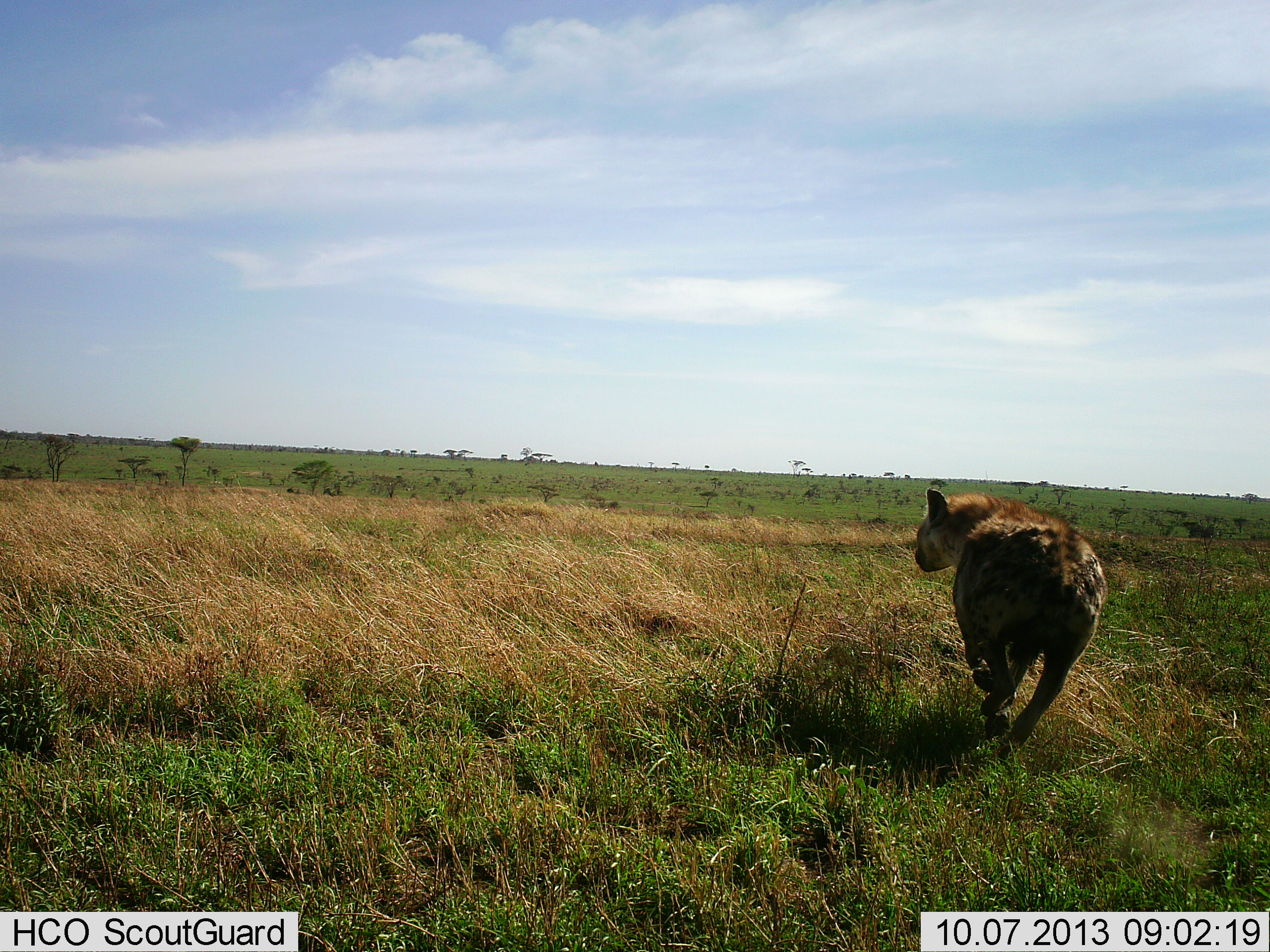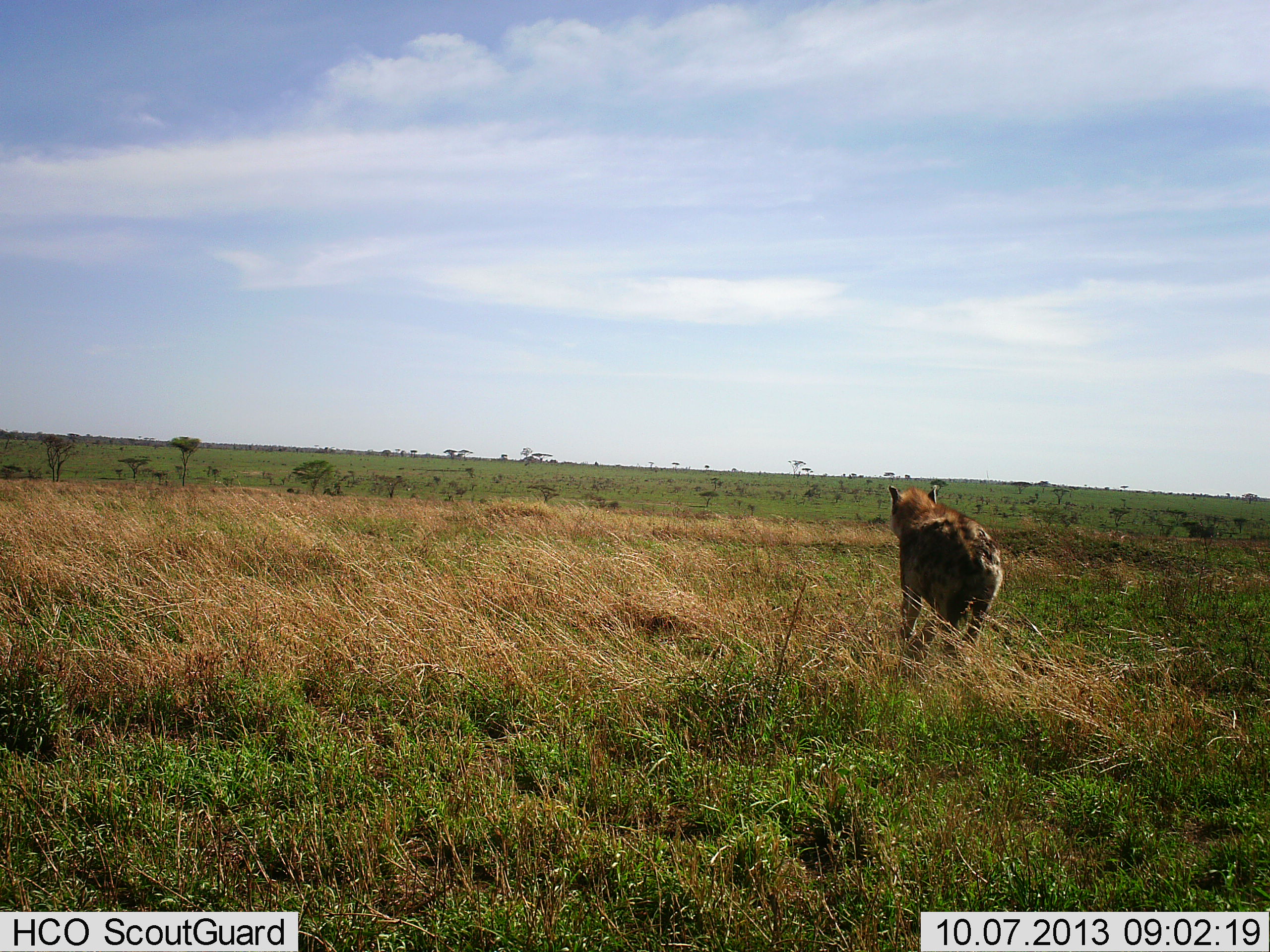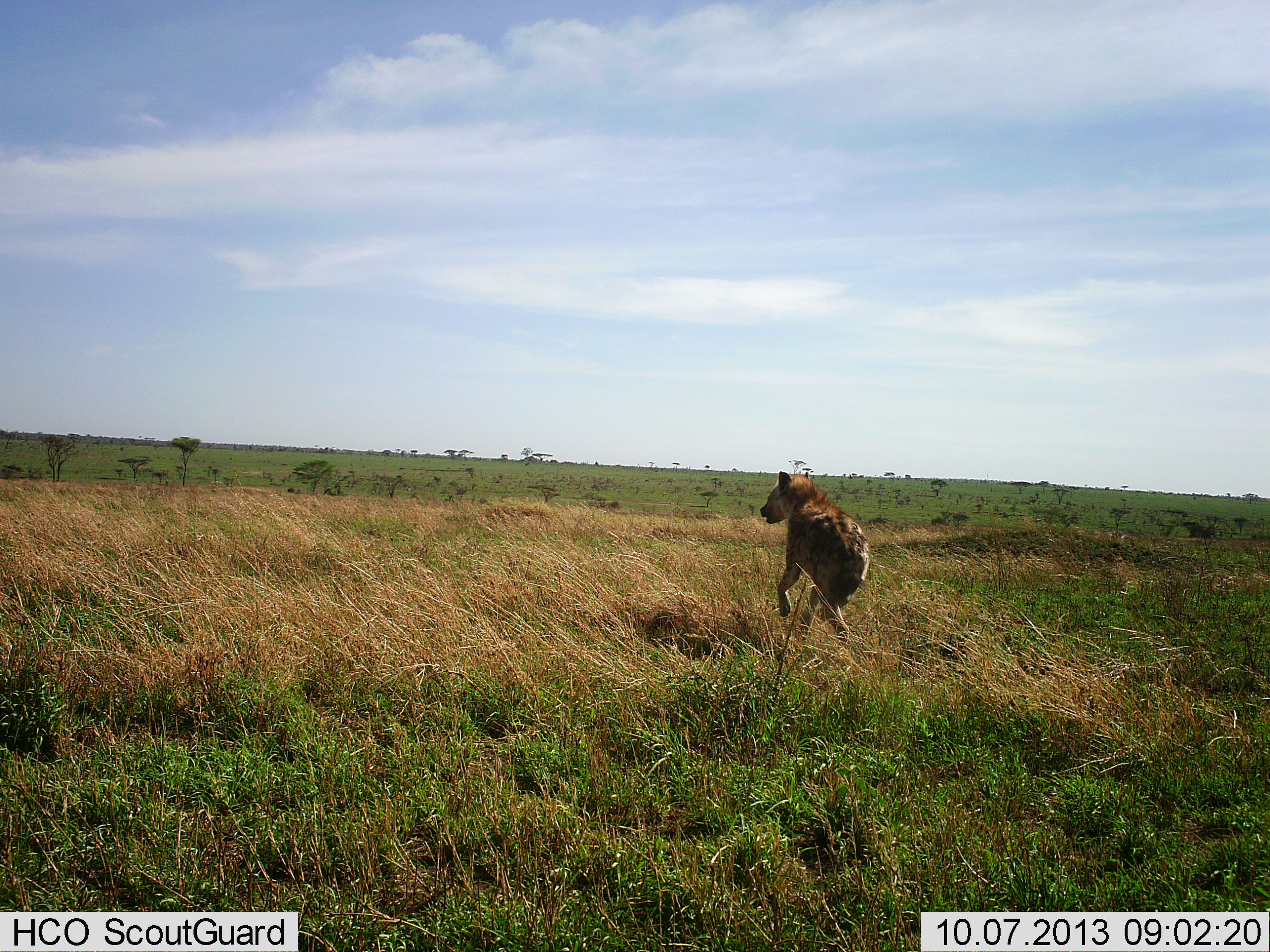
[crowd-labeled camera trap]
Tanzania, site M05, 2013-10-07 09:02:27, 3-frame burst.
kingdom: Animalia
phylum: Chordata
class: Mammalia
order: Carnivora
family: Hyaenidae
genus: Crocuta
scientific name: Crocuta crocuta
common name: spotted hyena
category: hyenaspotted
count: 1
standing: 15%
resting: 0%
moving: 93%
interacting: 0%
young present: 0%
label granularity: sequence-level